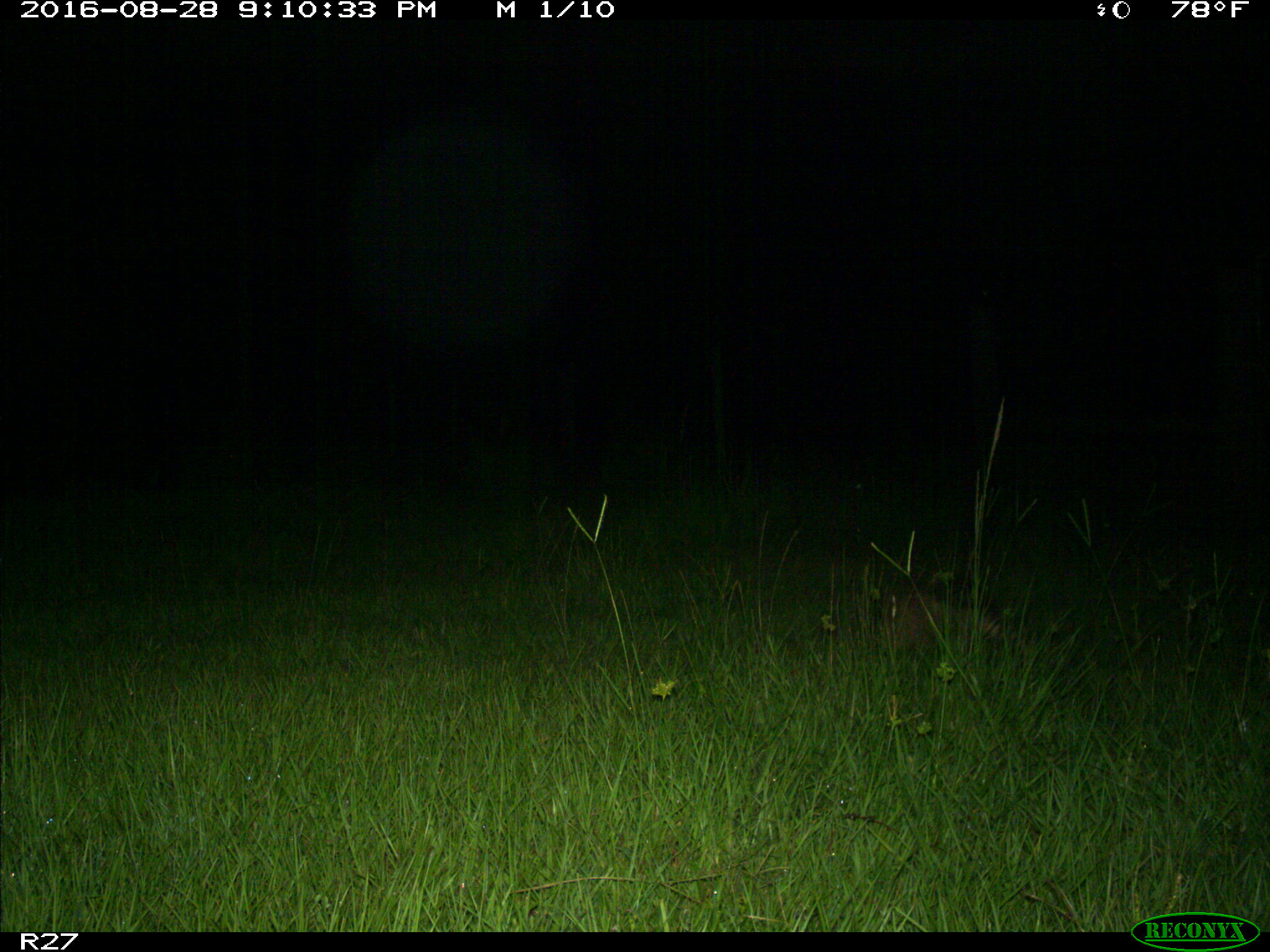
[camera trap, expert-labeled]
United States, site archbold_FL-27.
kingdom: Animalia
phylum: Chordata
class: Mammalia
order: Cingulata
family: Dasypodidae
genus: Dasypus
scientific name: Dasypus novemcinctus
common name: nine-banded armadillo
Dasypus novemcinctus (nine-banded armadillo).